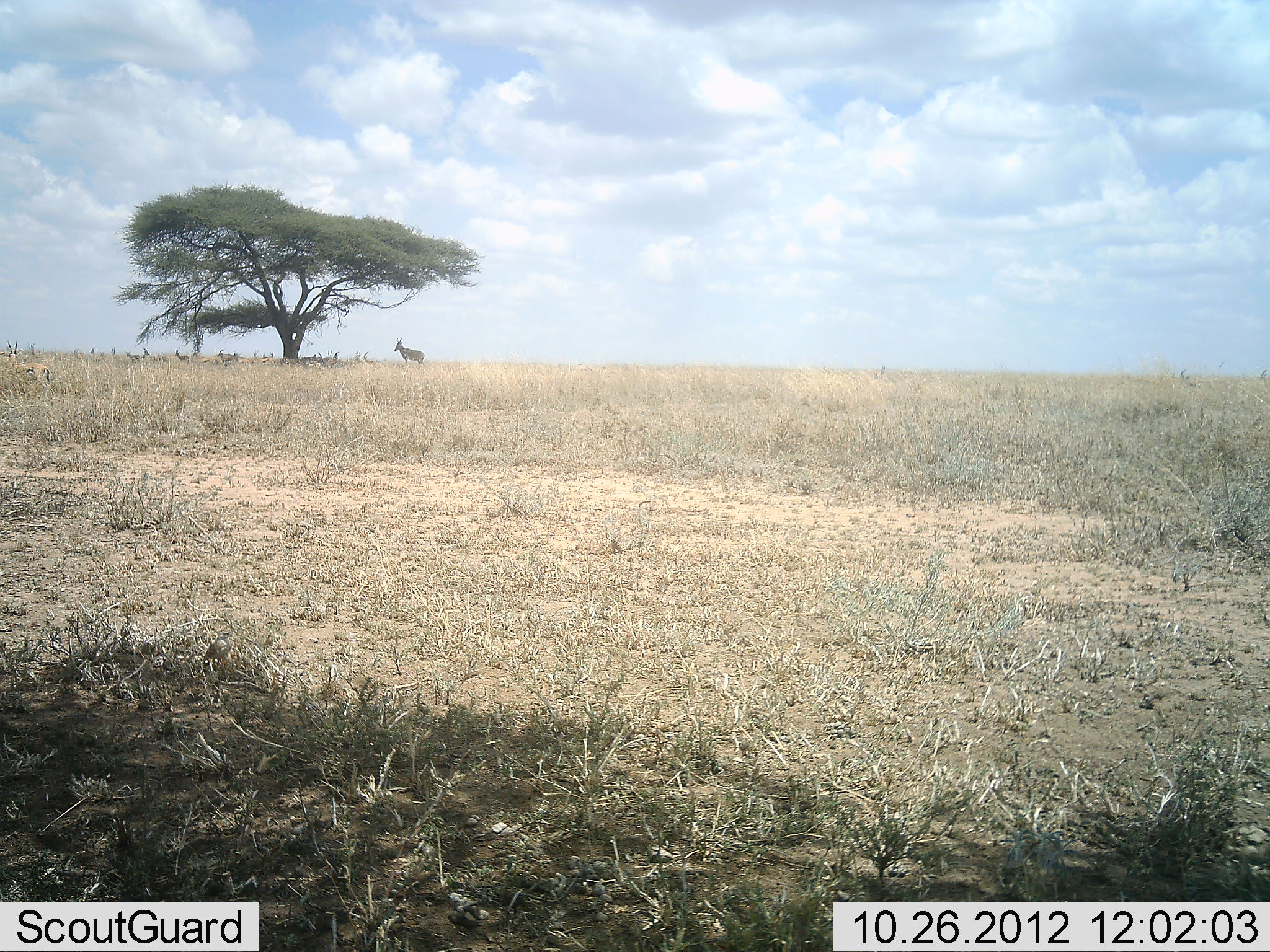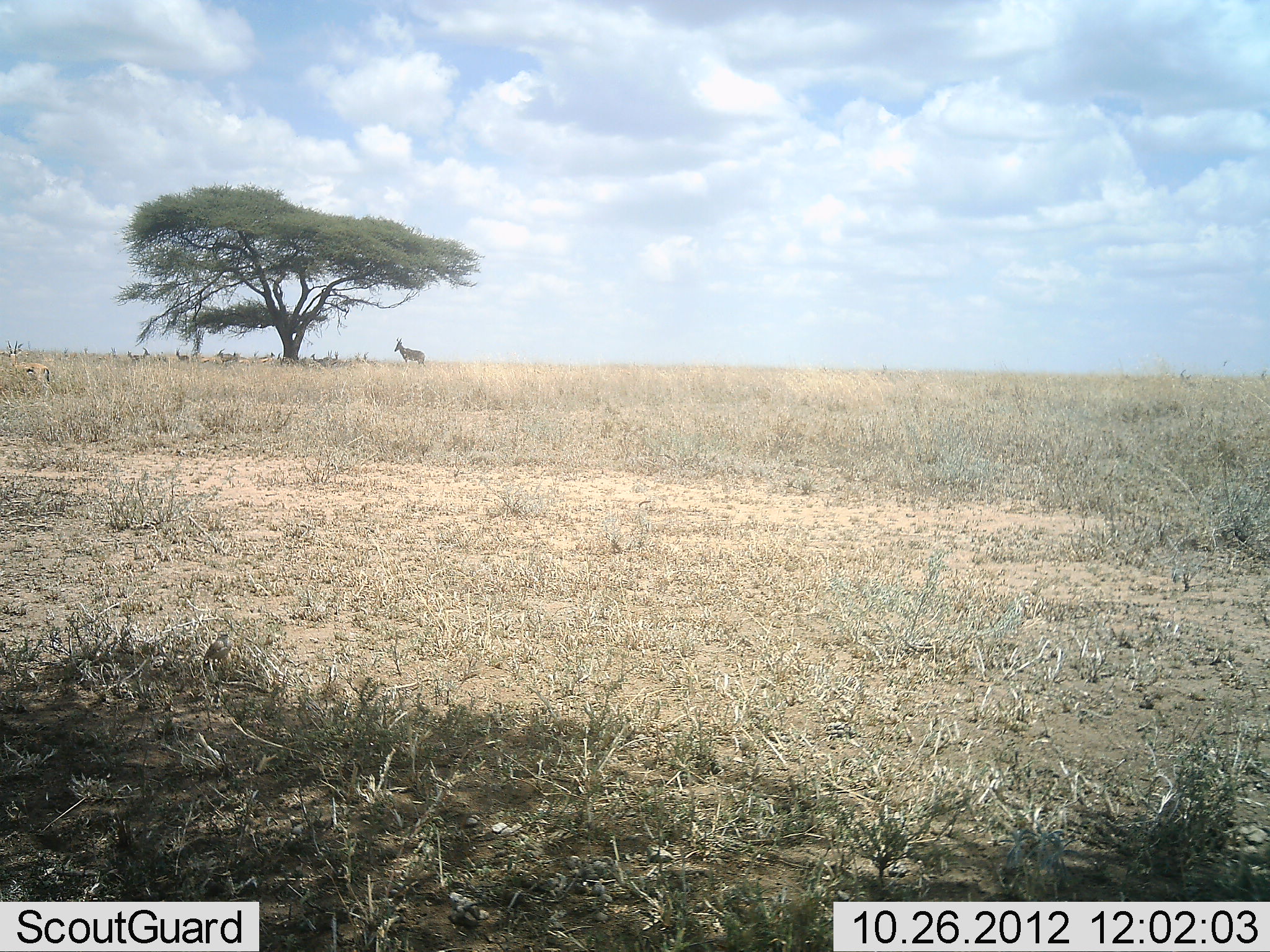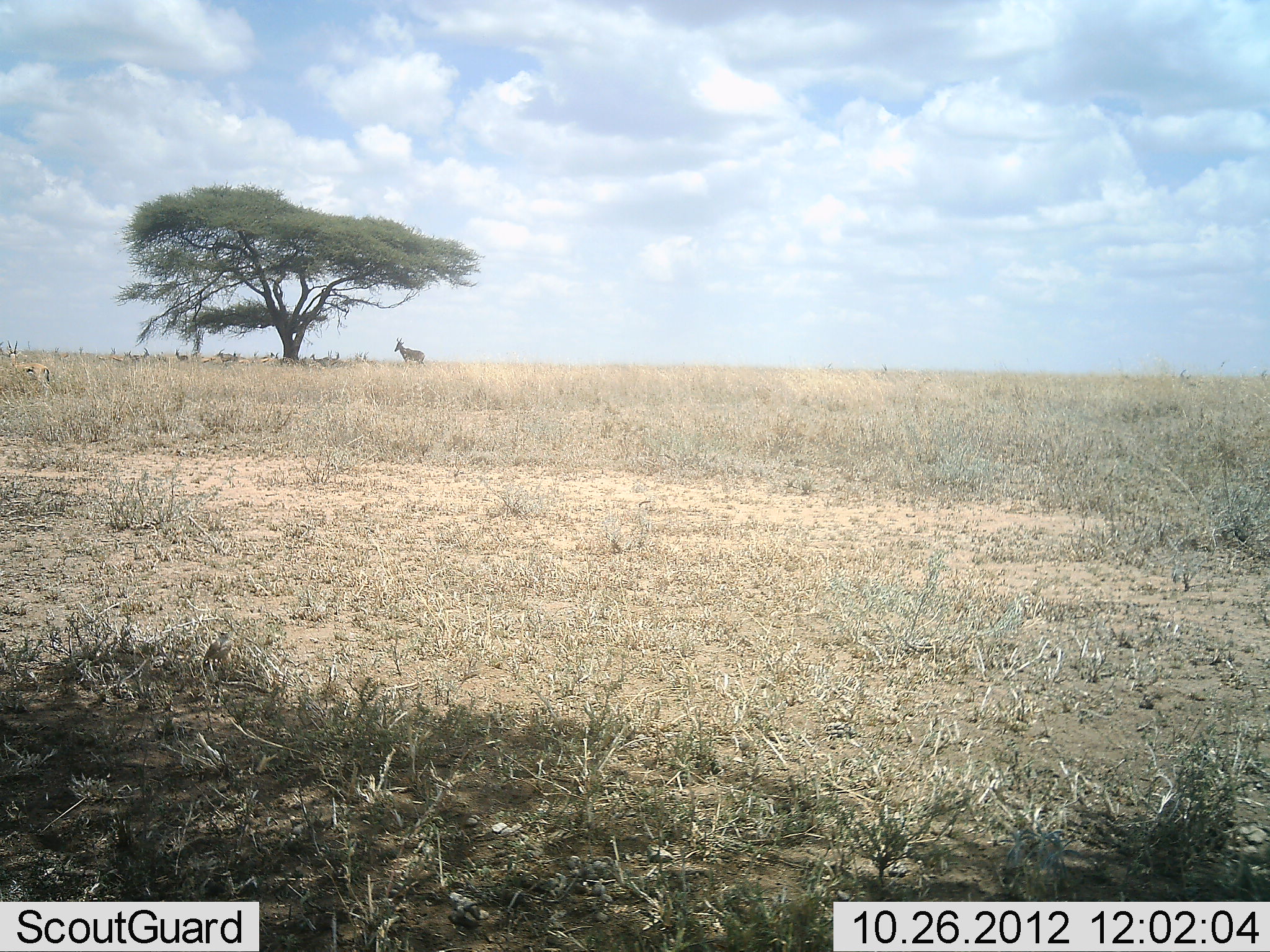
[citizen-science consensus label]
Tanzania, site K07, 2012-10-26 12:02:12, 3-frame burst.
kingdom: Animalia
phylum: Chordata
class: Mammalia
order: Artiodactyla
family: Bovidae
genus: Eudorcas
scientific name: Eudorcas thomsonii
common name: thomson's gazelle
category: gazellethomsons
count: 11-50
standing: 82%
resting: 27%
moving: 36%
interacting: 0%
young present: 0%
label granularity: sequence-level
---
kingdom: Animalia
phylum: Chordata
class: Mammalia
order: Artiodactyla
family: Bovidae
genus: Alcelaphus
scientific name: Alcelaphus buselaphus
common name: hartebeest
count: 1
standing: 100%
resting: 8%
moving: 0%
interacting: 0%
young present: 0%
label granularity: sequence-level